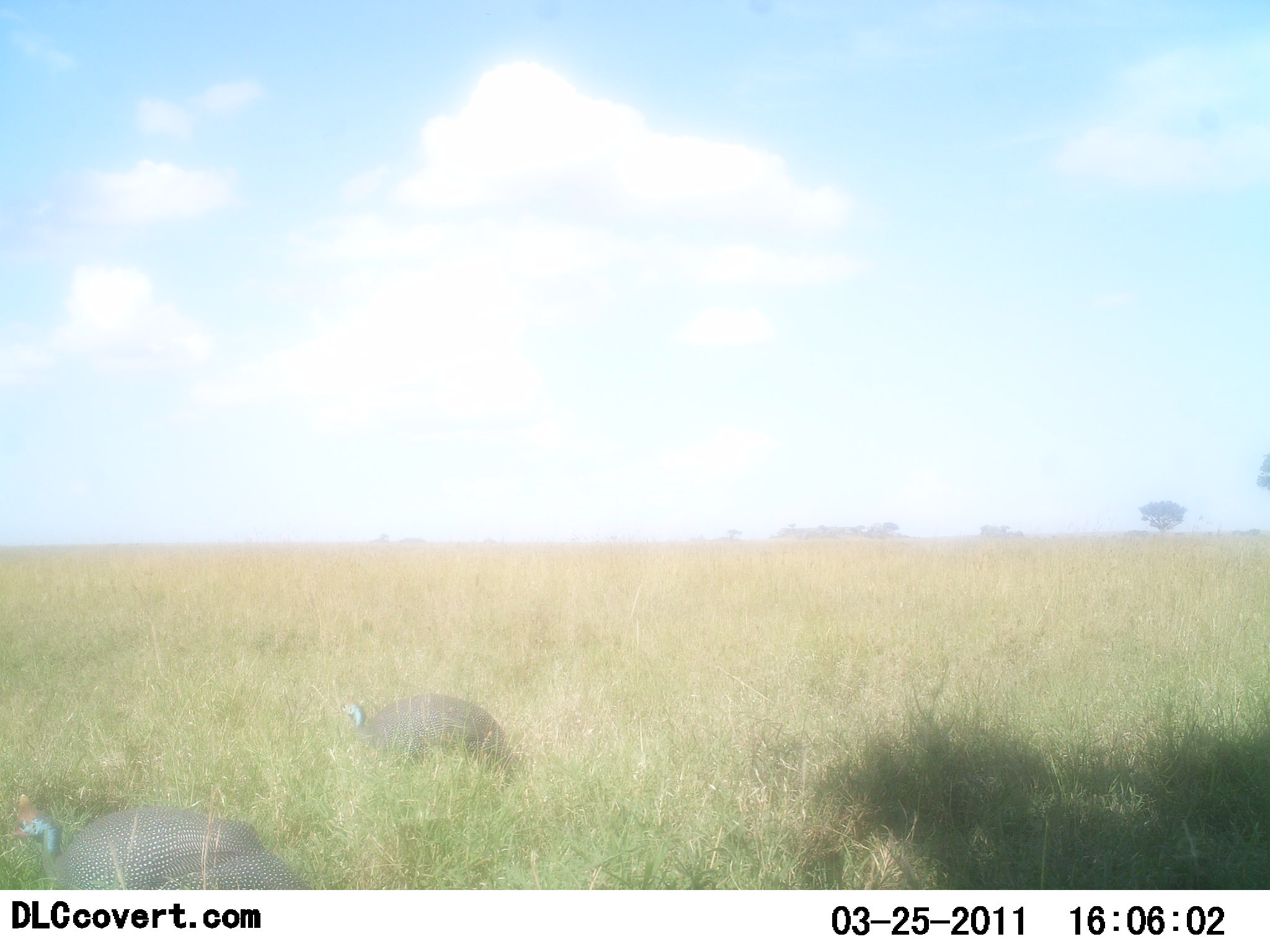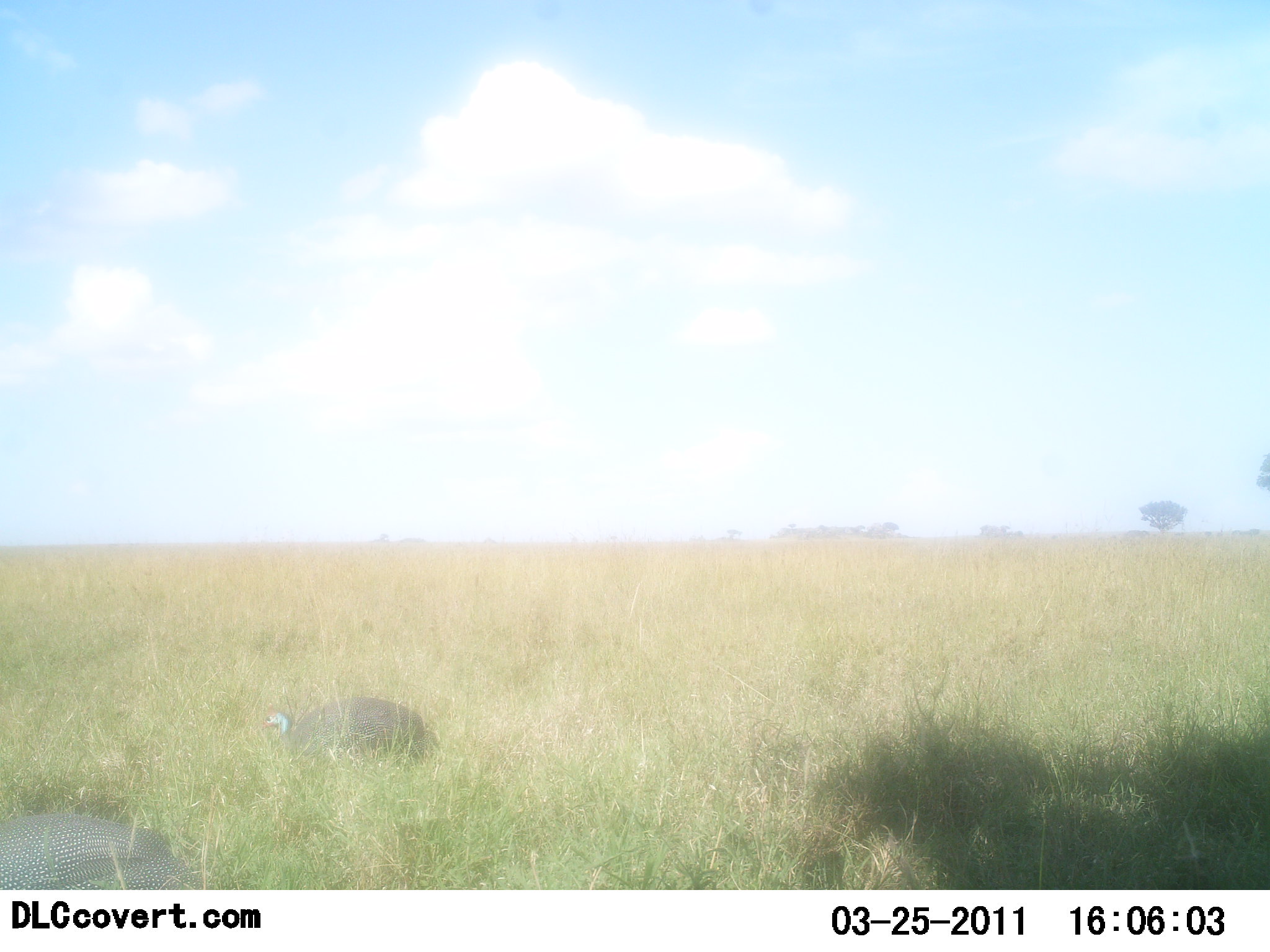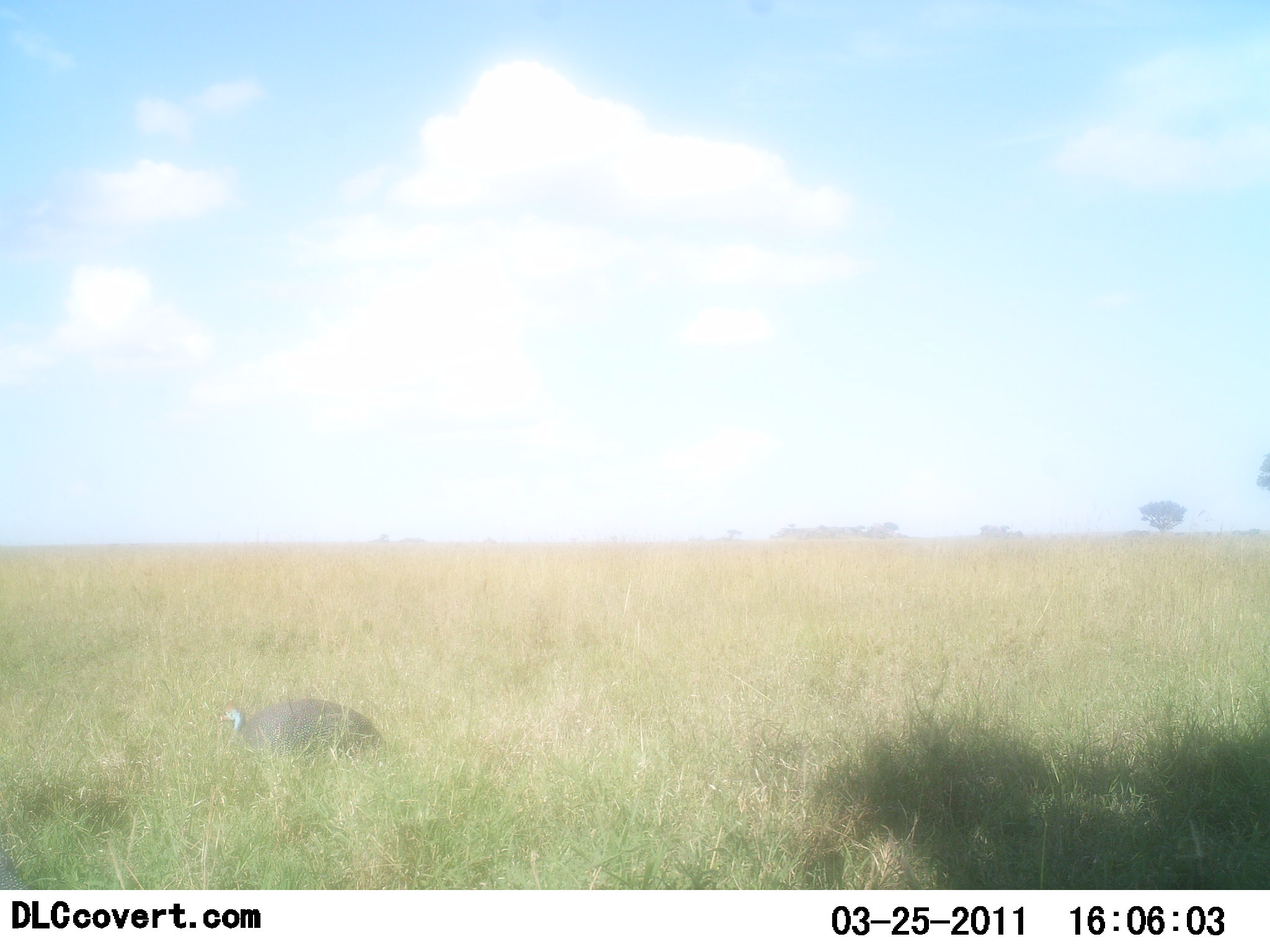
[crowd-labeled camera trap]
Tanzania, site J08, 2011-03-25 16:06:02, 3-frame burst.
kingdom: Animalia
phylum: Chordata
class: Aves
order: Galliformes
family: Numididae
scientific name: Numididae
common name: guinea fowl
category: guineafowl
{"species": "guineafowl (guinea fowl) (Numididae)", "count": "2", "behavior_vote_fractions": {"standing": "17%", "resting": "8%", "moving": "83%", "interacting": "0%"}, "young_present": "0%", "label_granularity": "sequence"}